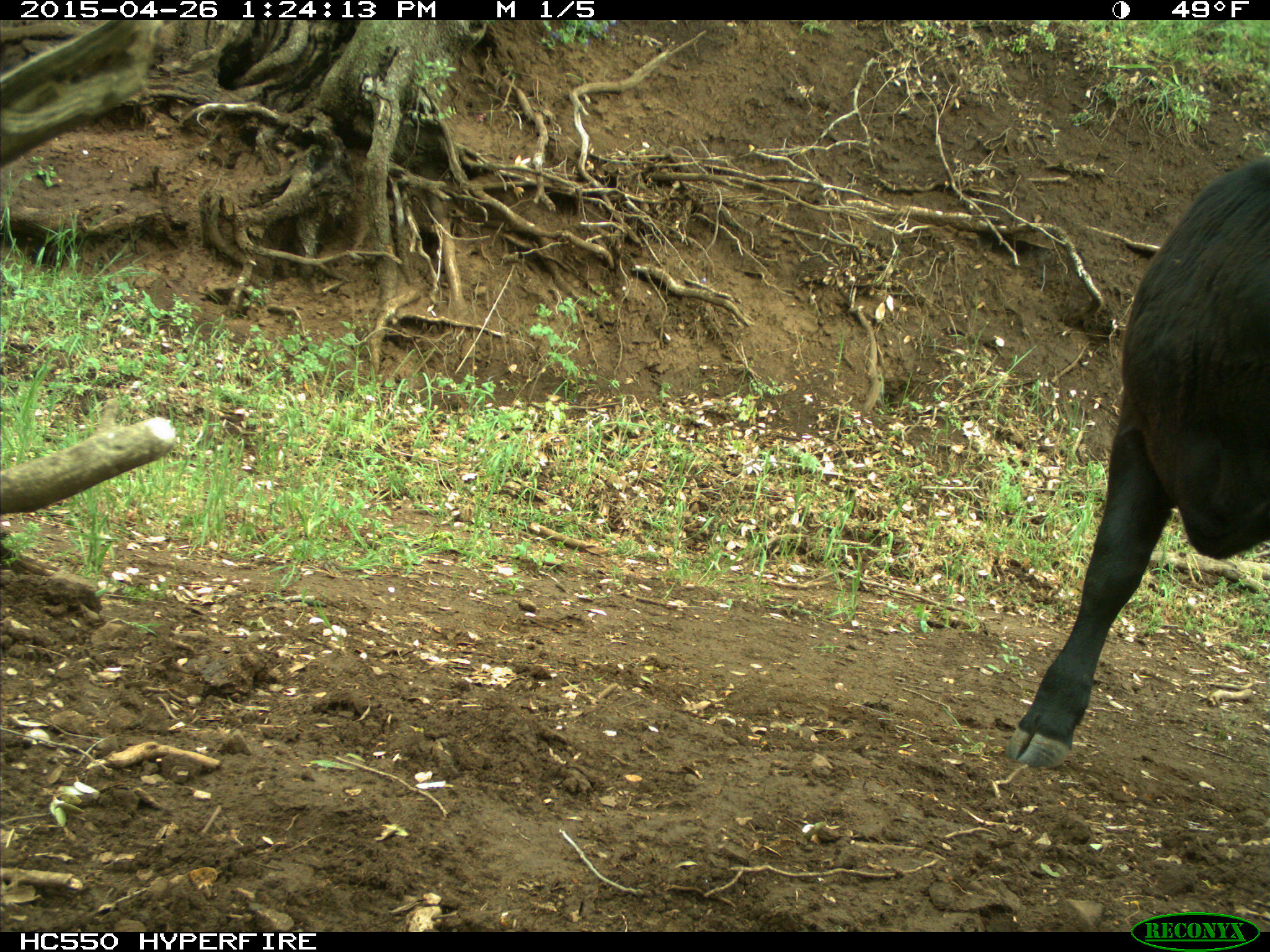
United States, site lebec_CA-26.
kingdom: Animalia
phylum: Chordata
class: Mammalia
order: Artiodactyla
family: Bovidae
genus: Bos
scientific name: Bos taurus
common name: domestic cow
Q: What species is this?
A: Bos taurus (domestic cow).